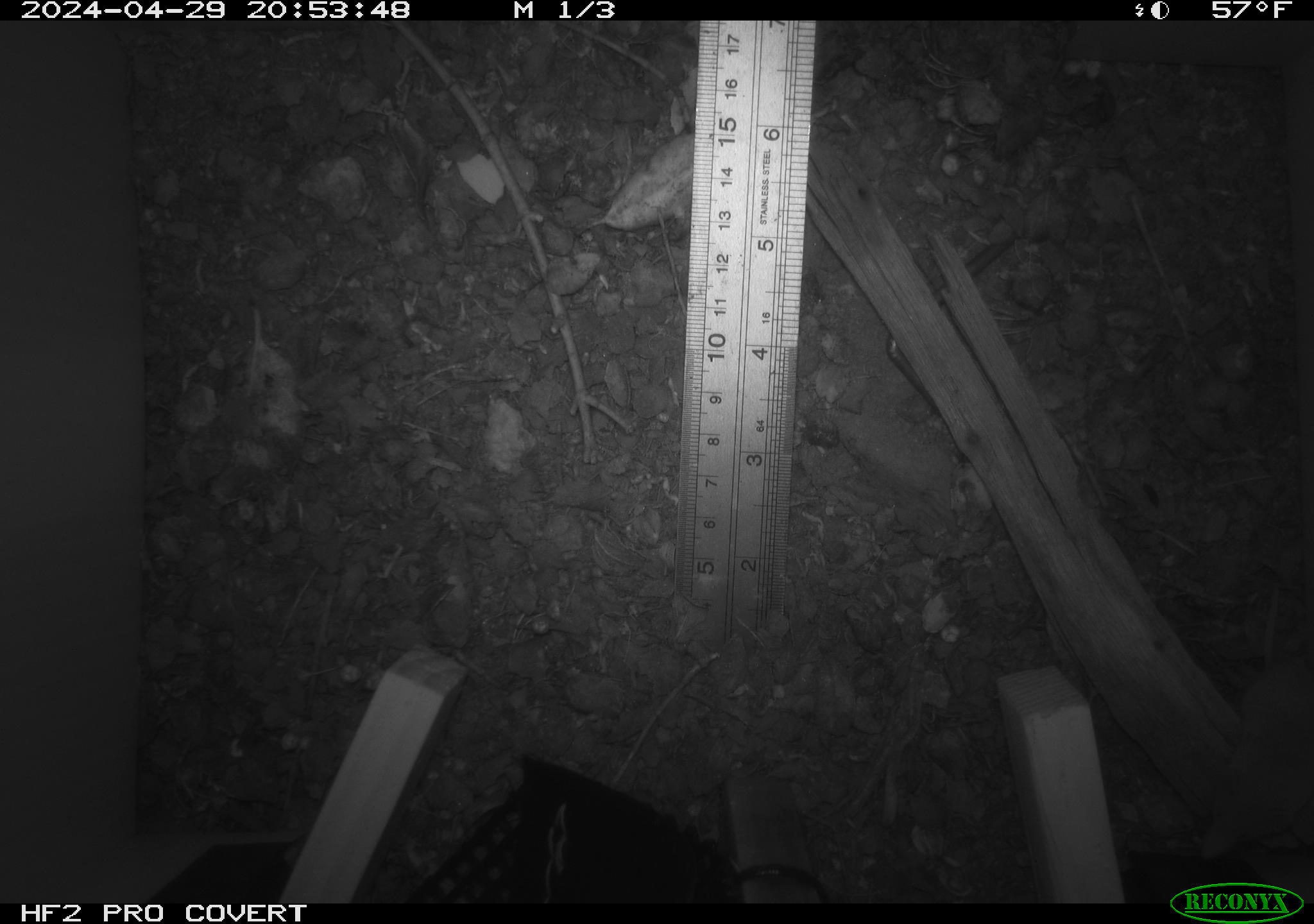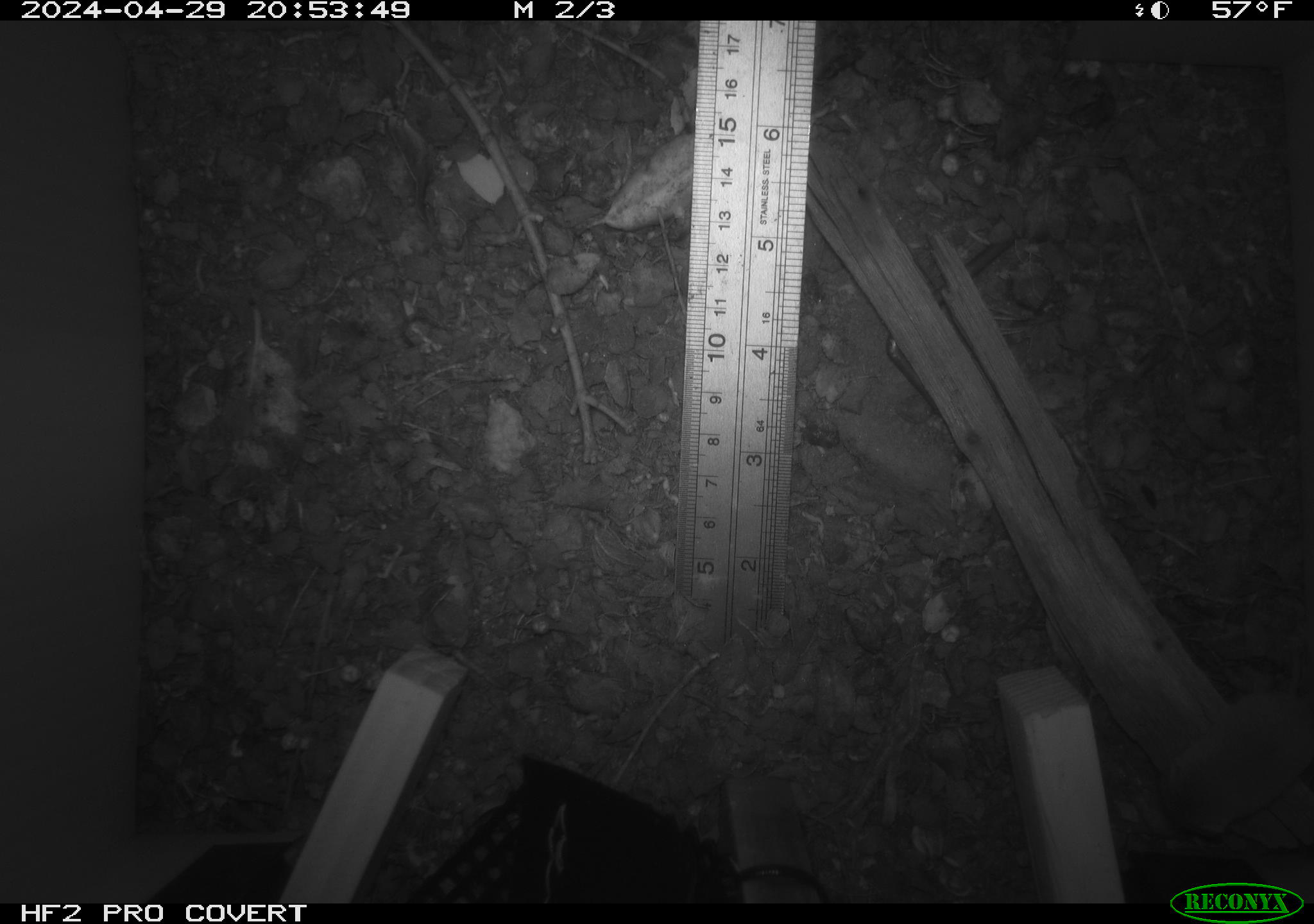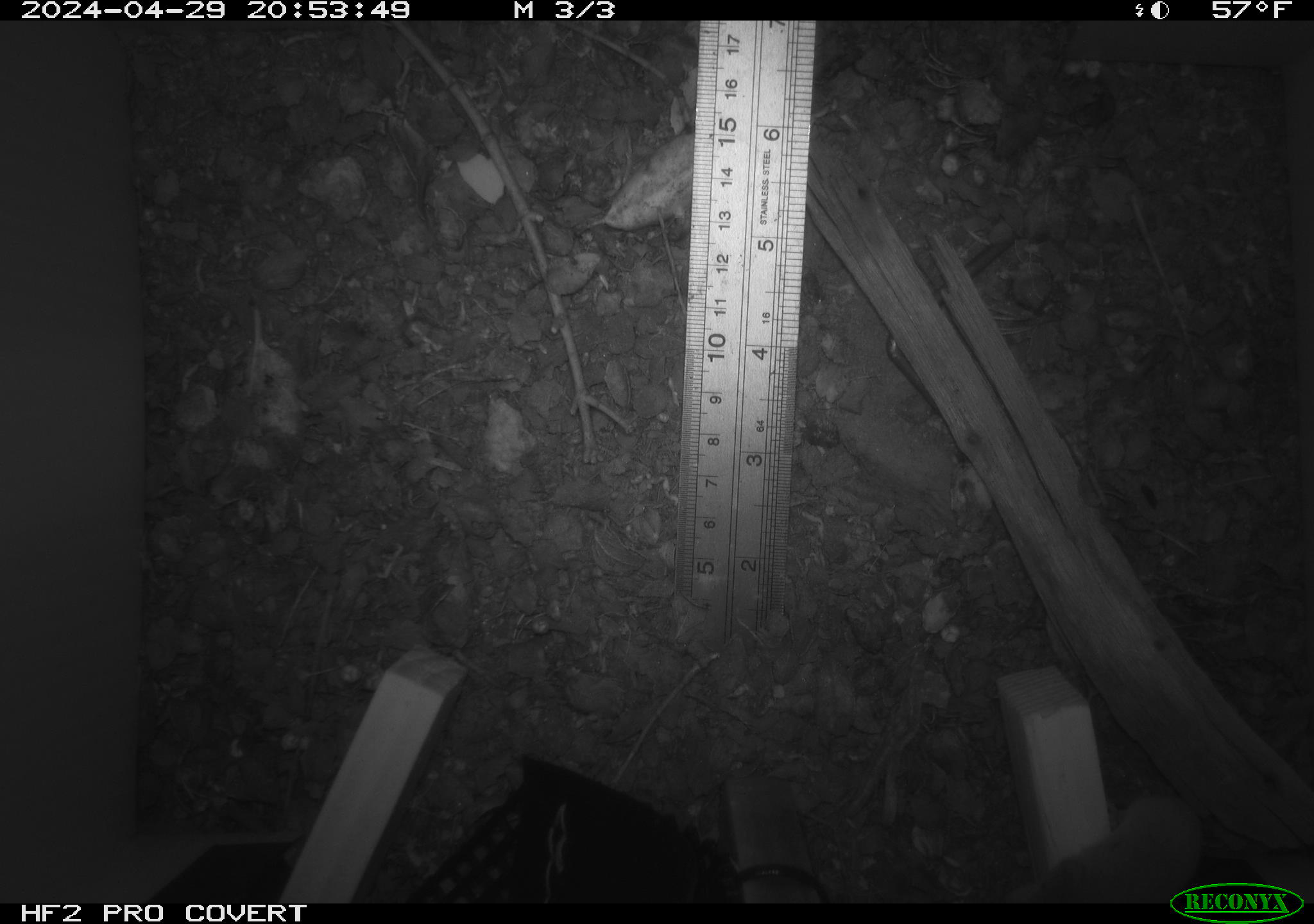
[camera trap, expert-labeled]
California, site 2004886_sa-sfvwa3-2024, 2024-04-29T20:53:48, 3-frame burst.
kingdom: Animalia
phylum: Chordata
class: Mammalia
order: Eulipotyphla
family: Soricidae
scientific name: Soricidae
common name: shrews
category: soricidae family